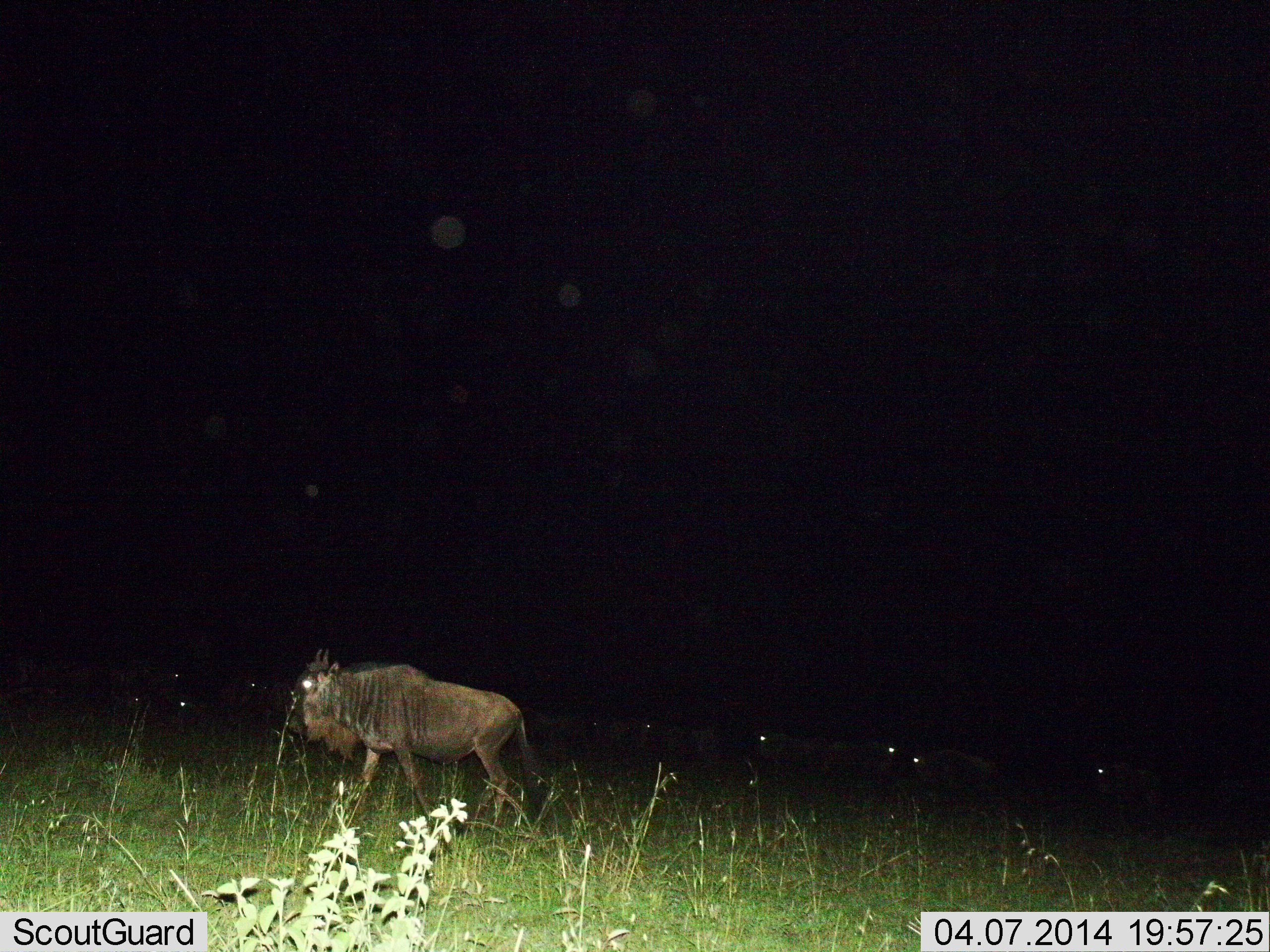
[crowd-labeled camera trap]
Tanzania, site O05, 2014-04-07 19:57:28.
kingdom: Animalia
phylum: Chordata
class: Mammalia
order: Artiodactyla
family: Bovidae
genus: Connochaetes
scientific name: Connochaetes taurinus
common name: blue wildebeest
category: wildebeest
Wildebeest (blue wildebeest) (Connochaetes taurinus), count 8. Behavior (volunteer vote fractions): standing 30%, resting 10%, moving 80%, interacting 0%. Young present (vote fraction): 0%. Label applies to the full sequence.